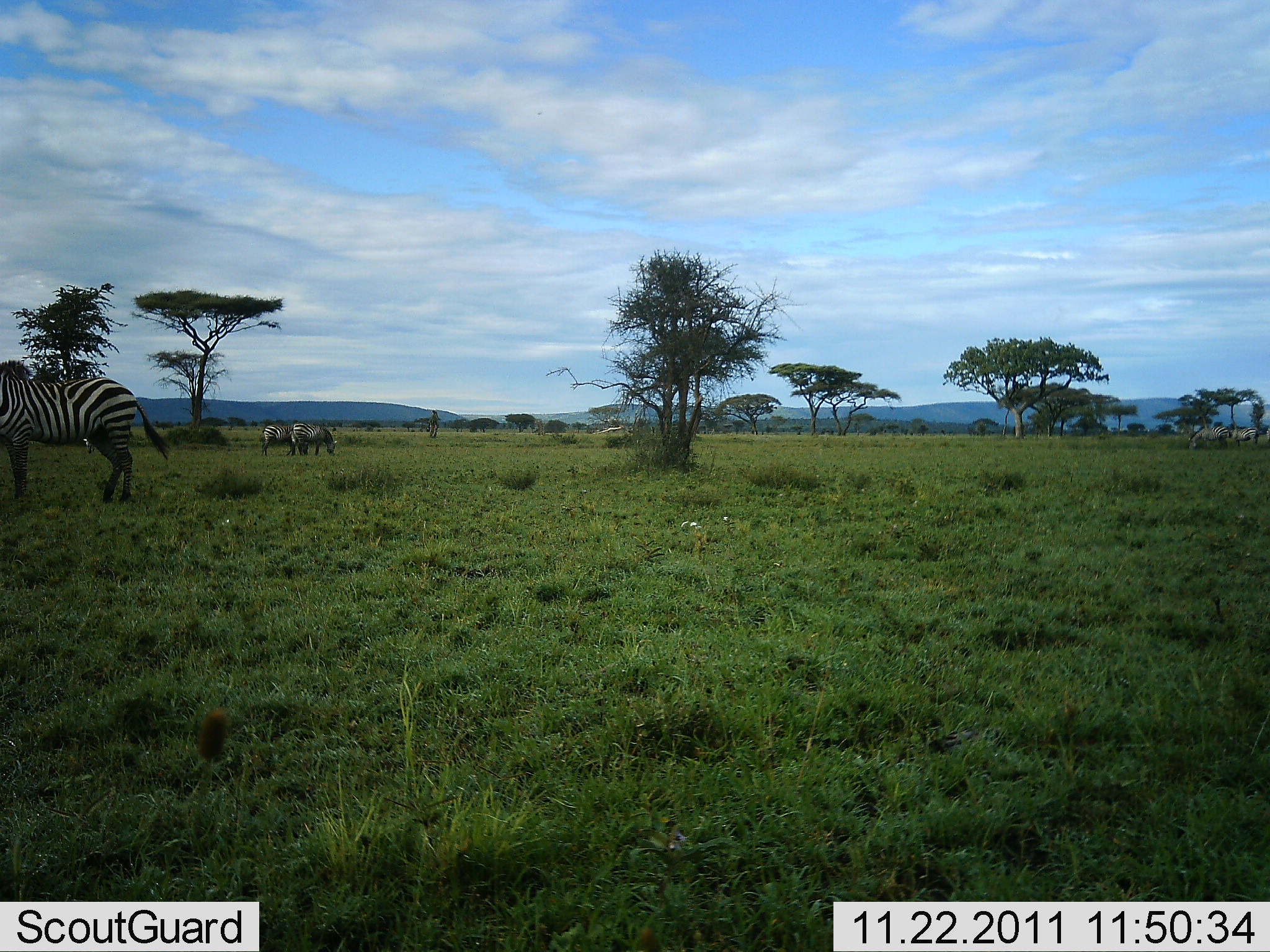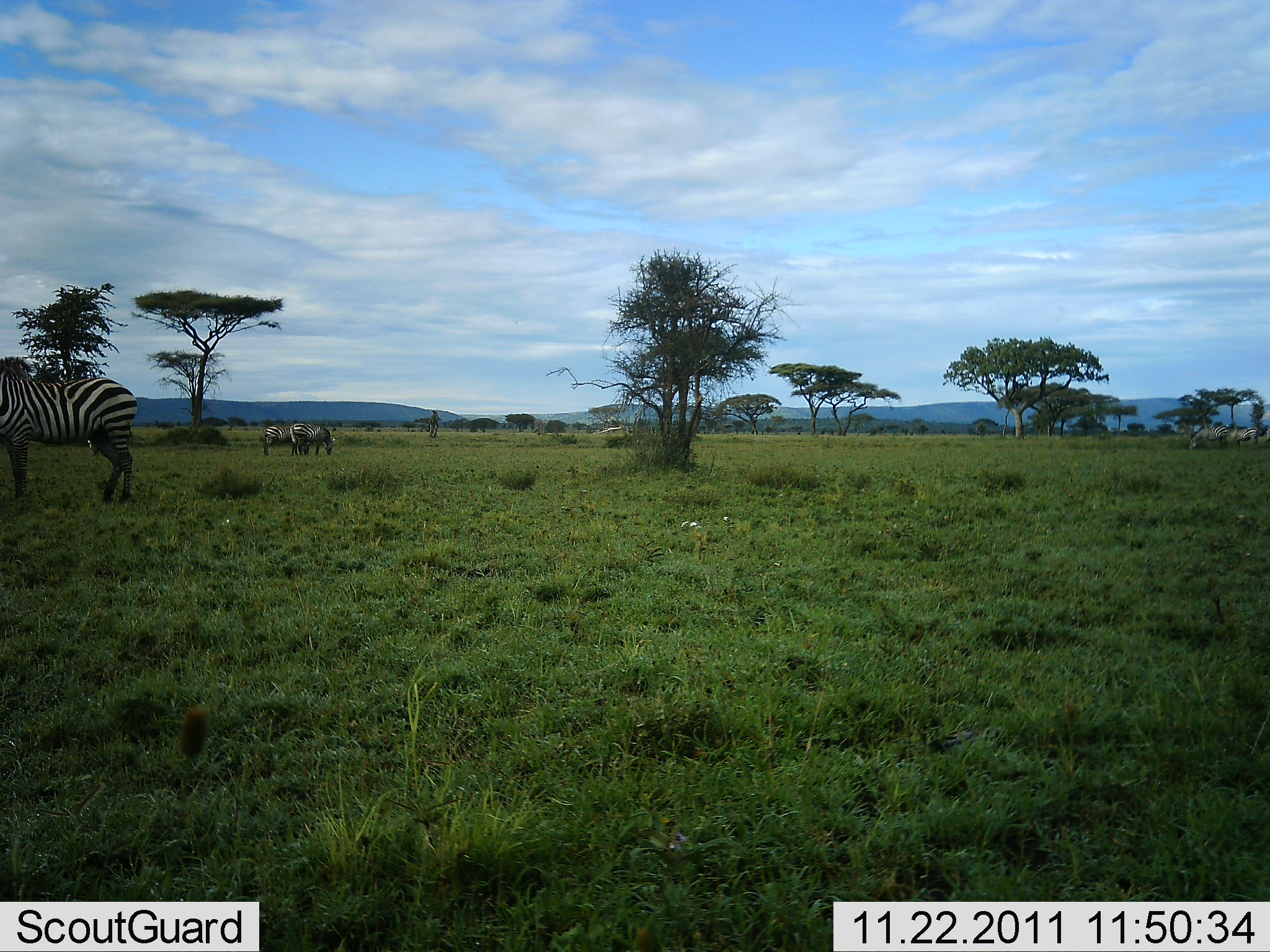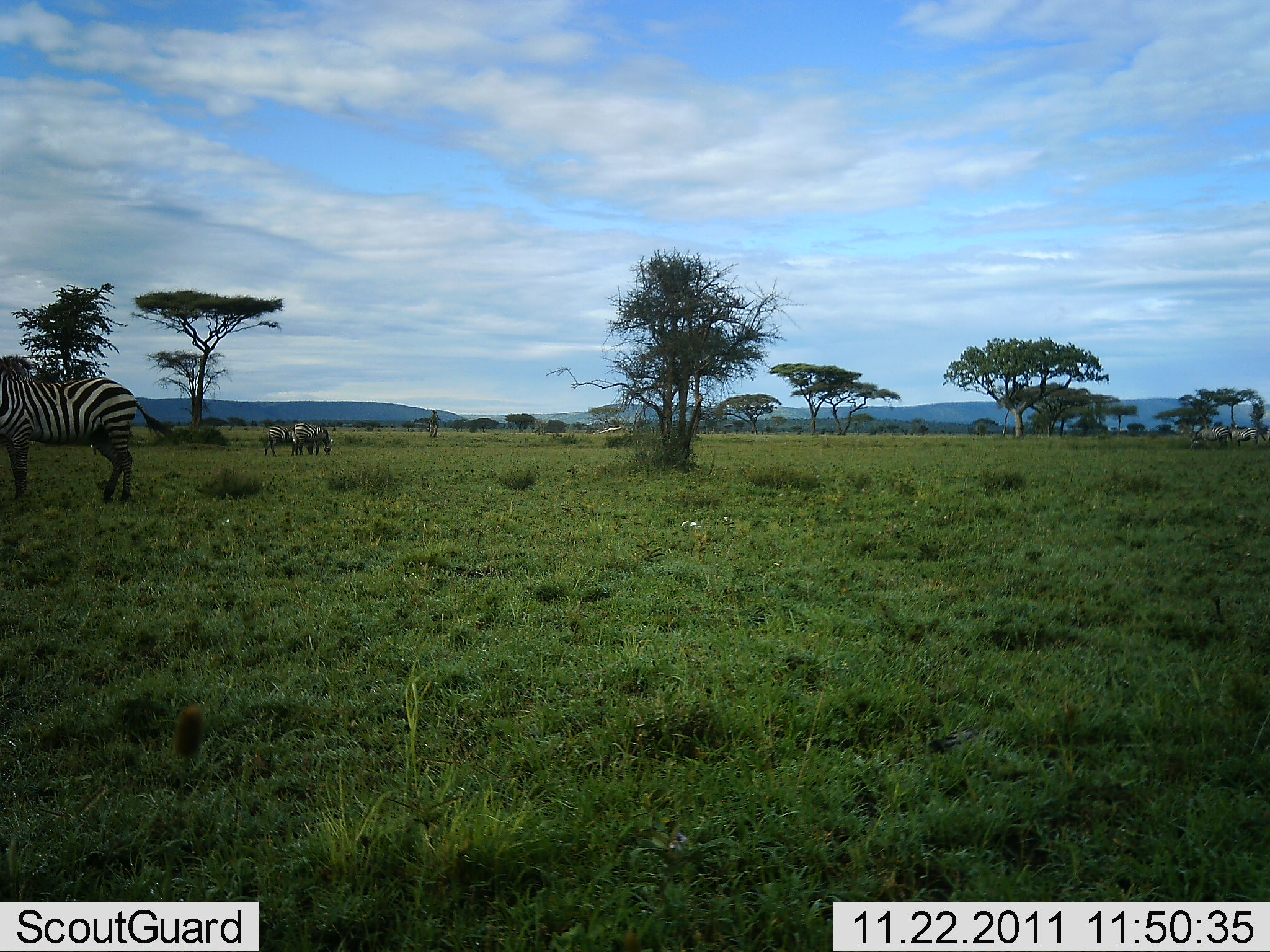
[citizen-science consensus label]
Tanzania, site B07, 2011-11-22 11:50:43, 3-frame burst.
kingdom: Animalia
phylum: Chordata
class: Mammalia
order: Perissodactyla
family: Equidae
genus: Equus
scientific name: Equus quagga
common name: plains zebra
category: zebra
Zebra (plains zebra) (Equus quagga), count 4. Behavior (volunteer vote fractions): standing 80%, resting 0%, moving 7%, interacting 0%. Young present (vote fraction): 0%. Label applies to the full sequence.